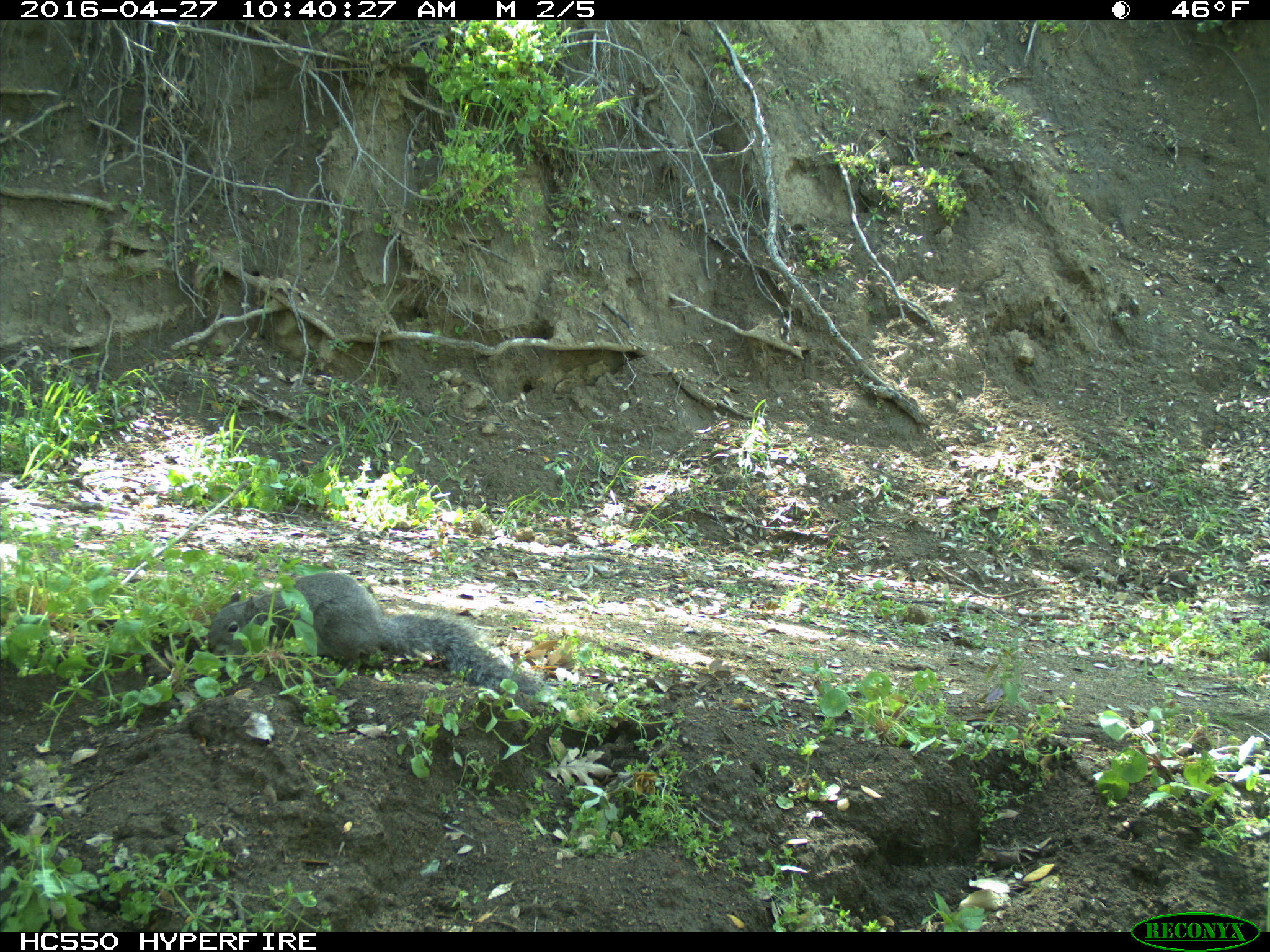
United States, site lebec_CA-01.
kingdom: Animalia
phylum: Chordata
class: Mammalia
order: Rodentia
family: Sciuridae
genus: Sciurus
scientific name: Sciurus carolinensis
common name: eastern gray squirrel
Sciurus carolinensis (eastern gray squirrel).